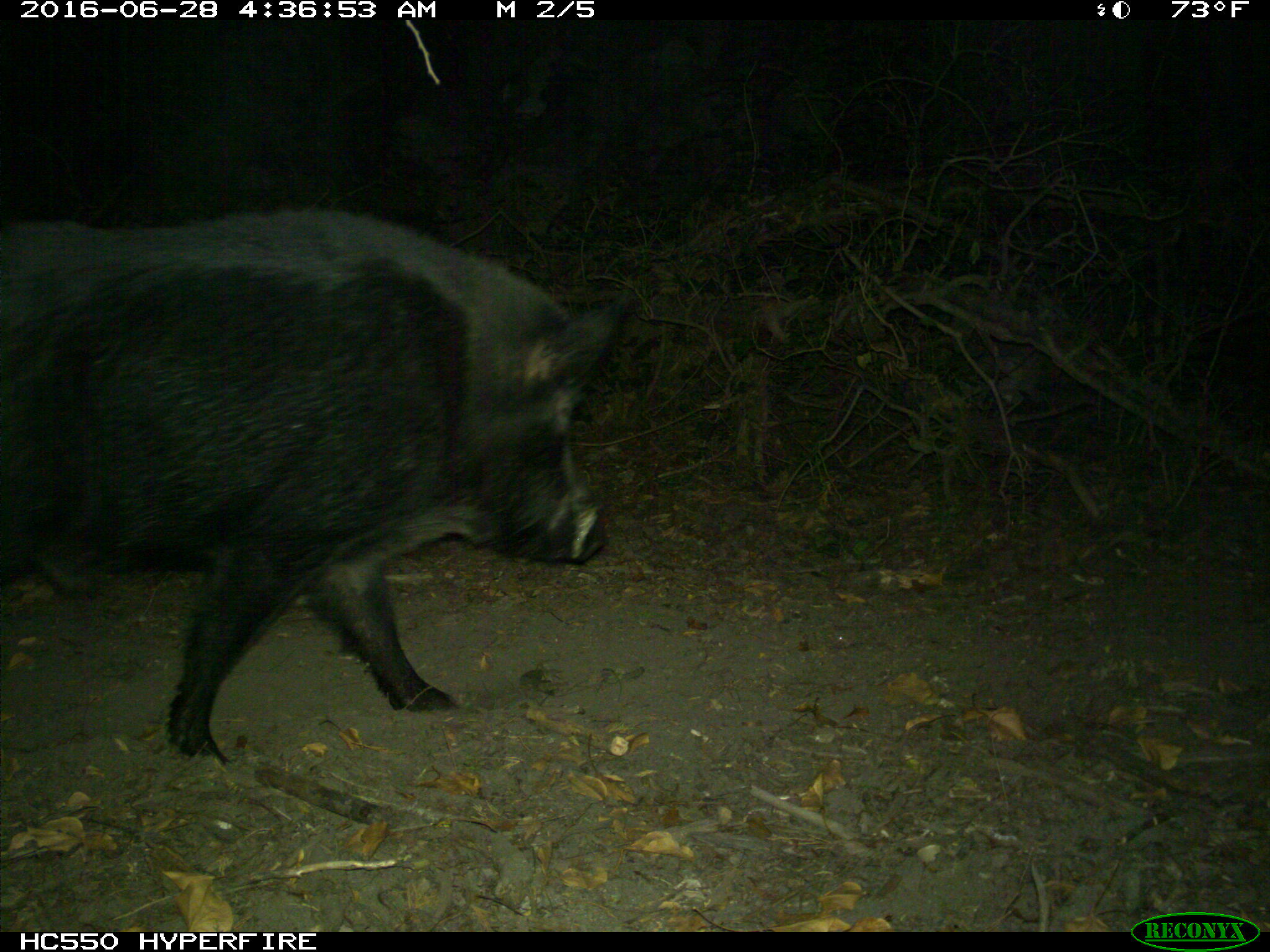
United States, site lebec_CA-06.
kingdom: Animalia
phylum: Chordata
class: Mammalia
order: Artiodactyla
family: Suidae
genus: Sus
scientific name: Sus scrofa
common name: wild boar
Sus scrofa (wild boar).